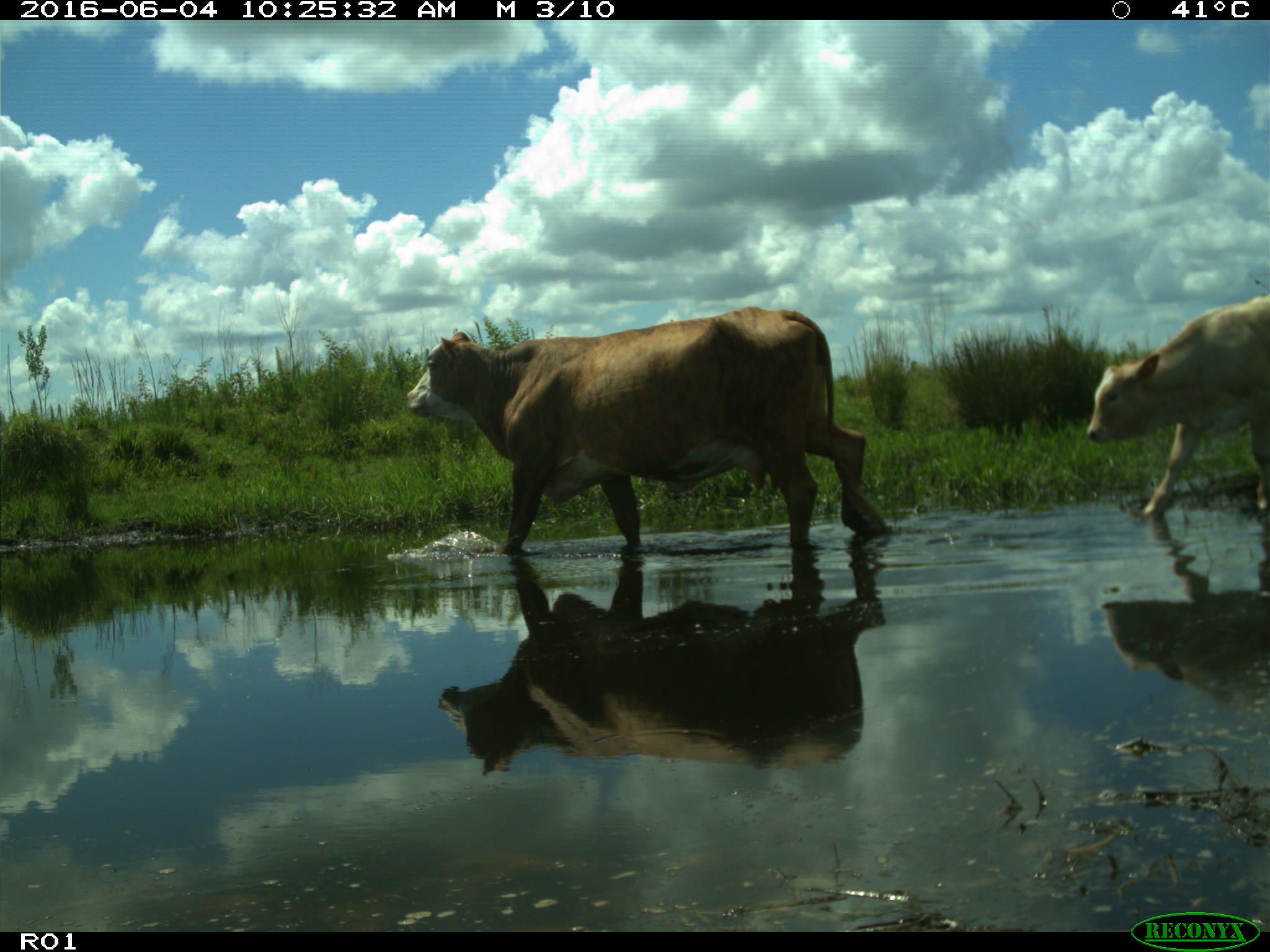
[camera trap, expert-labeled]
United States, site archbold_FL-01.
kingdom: Animalia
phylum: Chordata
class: Mammalia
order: Artiodactyla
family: Bovidae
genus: Bos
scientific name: Bos taurus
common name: domestic cow